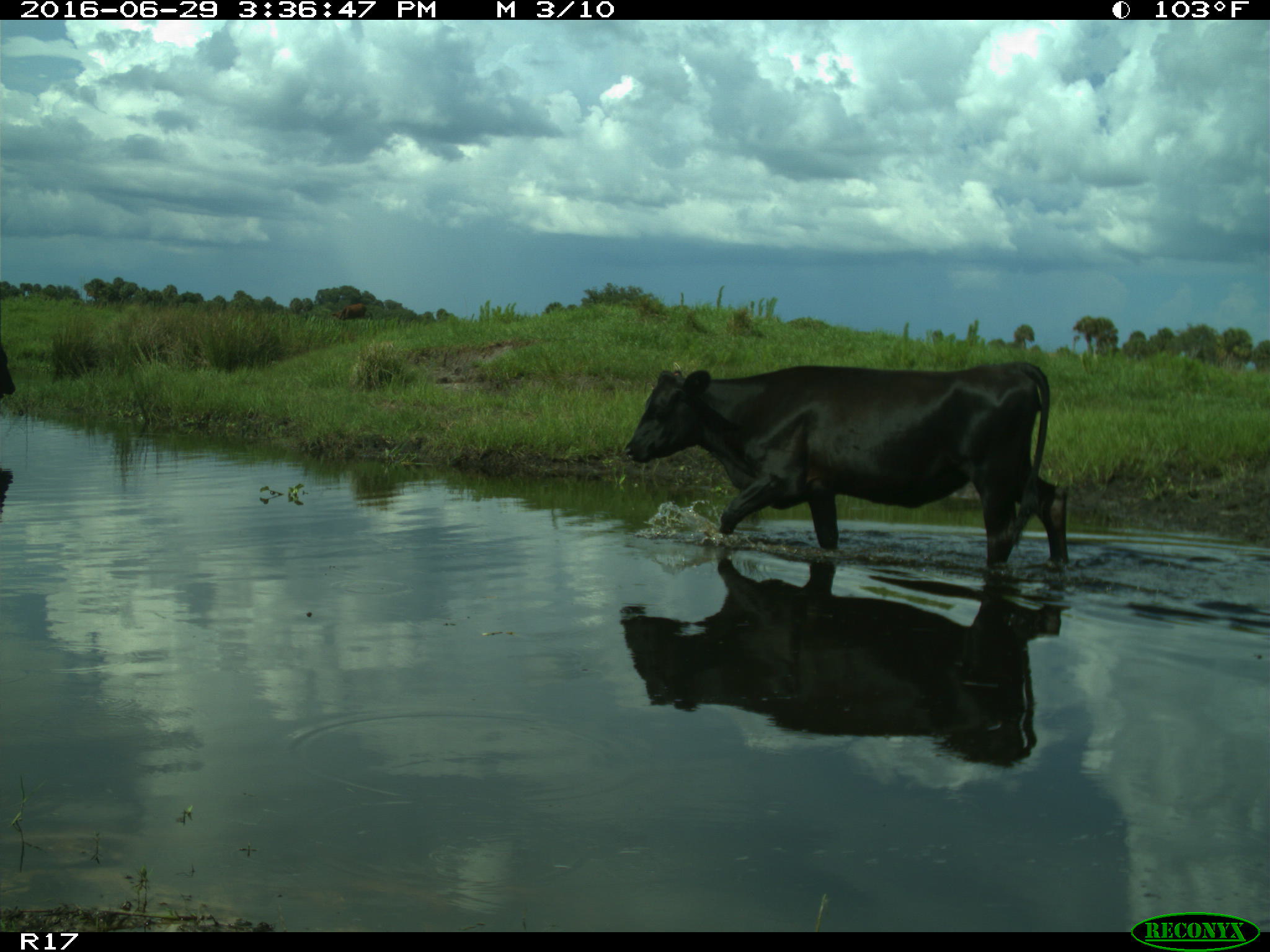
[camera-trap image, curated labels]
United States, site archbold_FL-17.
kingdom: Animalia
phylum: Chordata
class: Mammalia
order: Artiodactyla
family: Bovidae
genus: Bos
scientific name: Bos taurus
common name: domestic cow